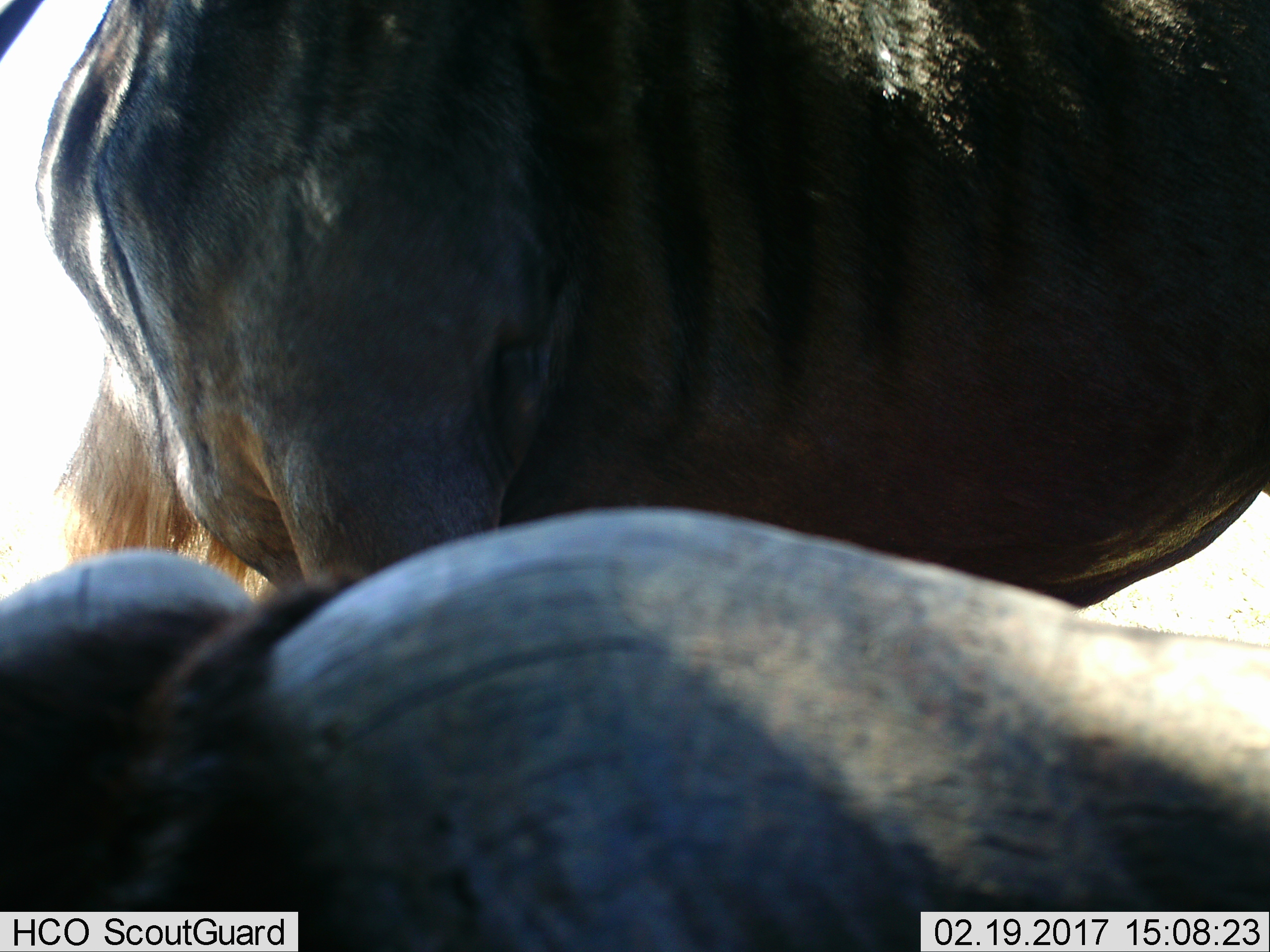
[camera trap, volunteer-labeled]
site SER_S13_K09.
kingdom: Animalia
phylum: Chordata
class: Mammalia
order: Artiodactyla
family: Bovidae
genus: Connochaetes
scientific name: Connochaetes taurinus taurinus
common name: blue wildebeest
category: wildebeestblue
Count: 2.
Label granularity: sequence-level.